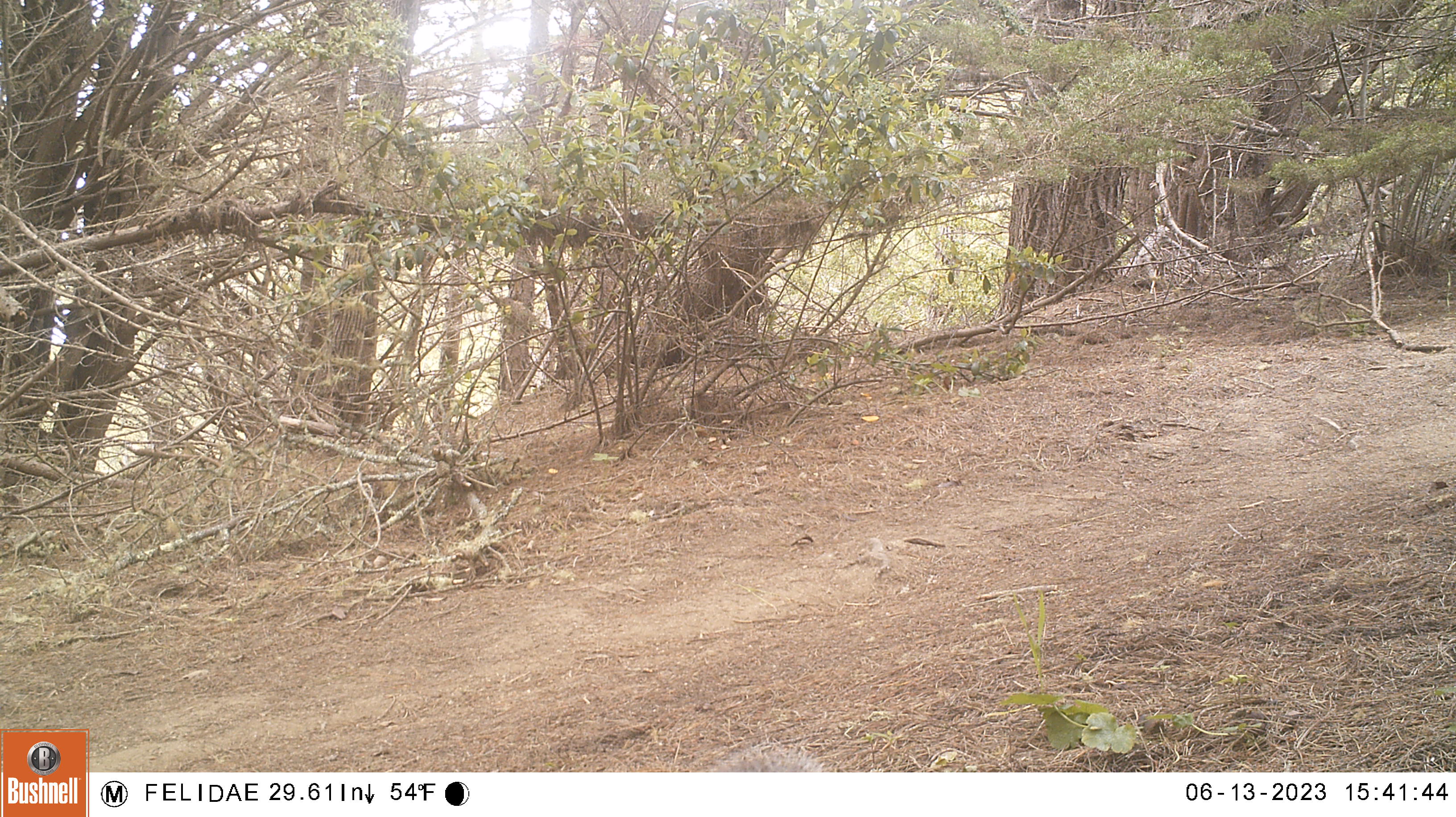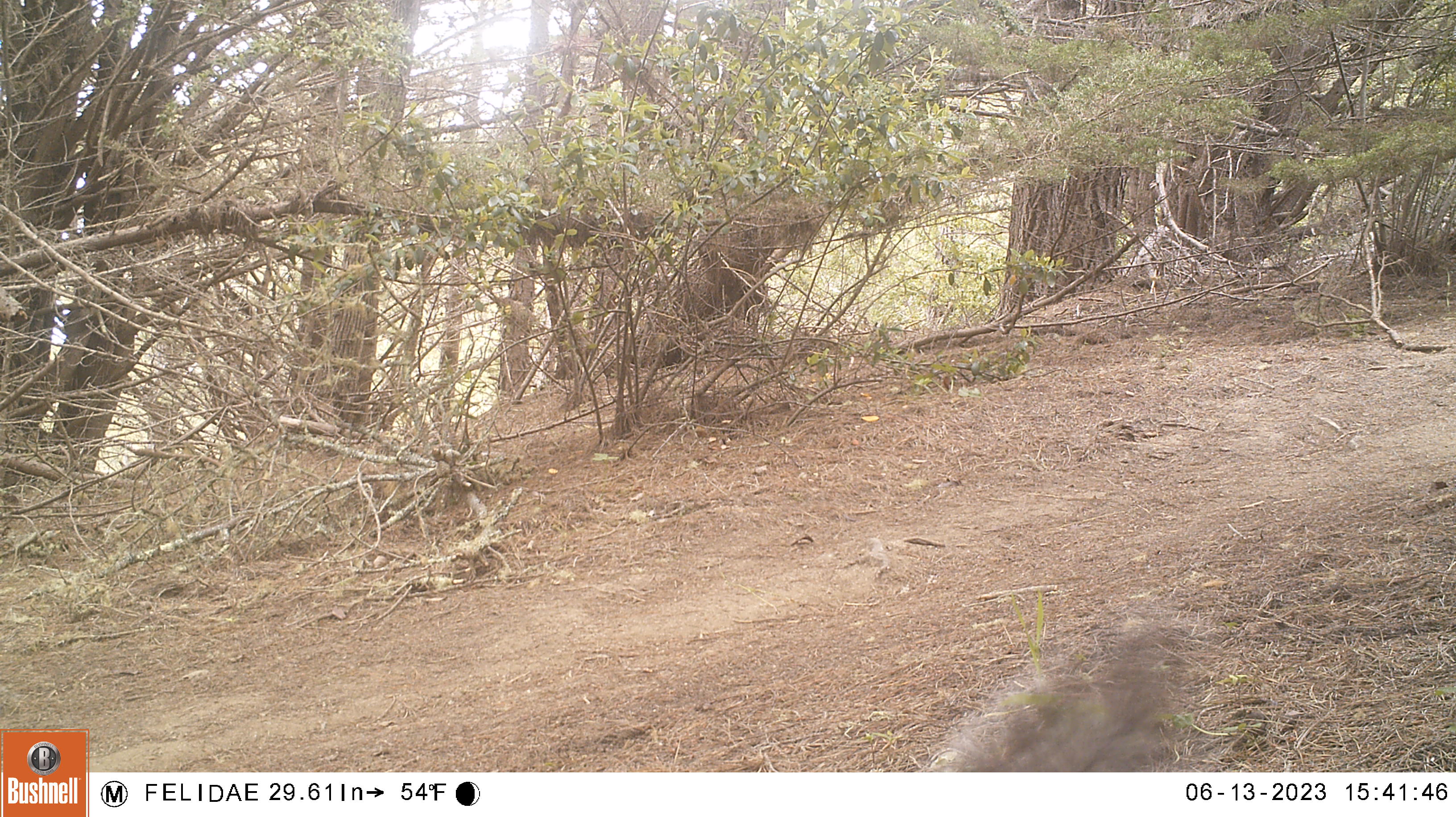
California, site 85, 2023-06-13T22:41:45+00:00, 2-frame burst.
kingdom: Animalia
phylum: Chordata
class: Mammalia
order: Rodentia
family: Sciuridae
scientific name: Sciuridae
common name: squirrel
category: unknown squirrel